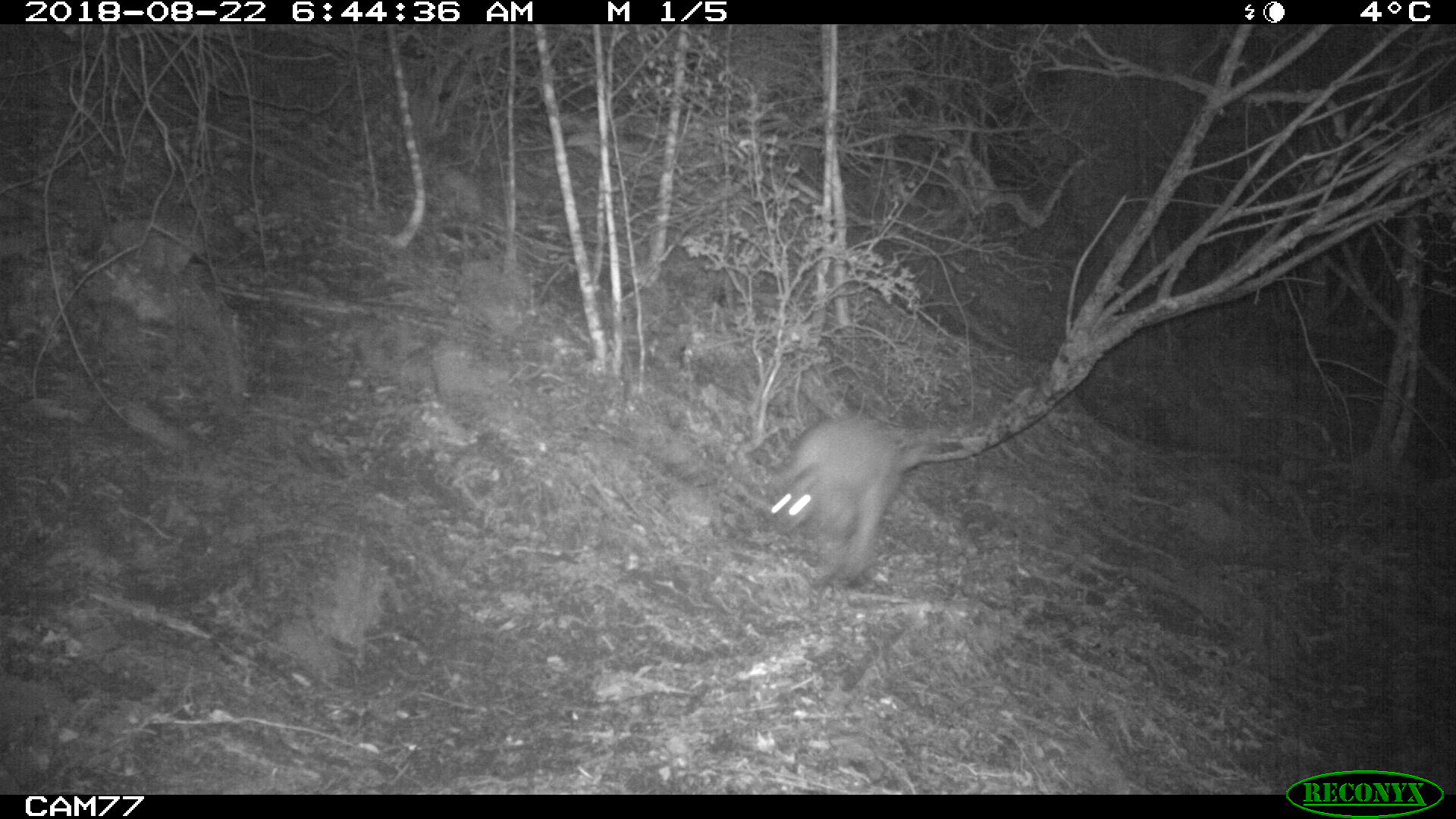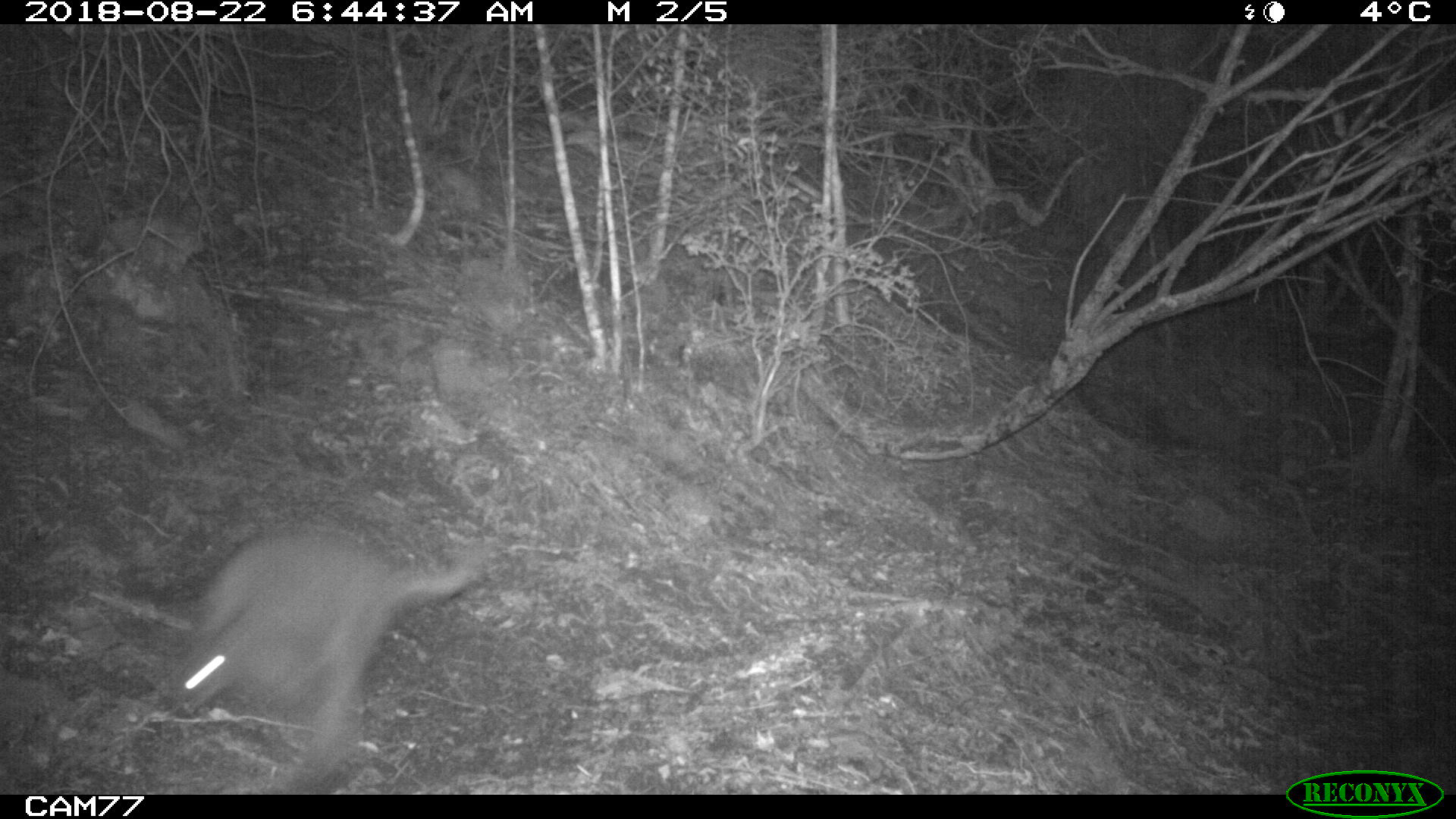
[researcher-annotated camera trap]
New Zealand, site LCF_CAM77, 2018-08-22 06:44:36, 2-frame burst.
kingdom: Animalia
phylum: Chordata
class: Mammalia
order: Diprotodontia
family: Macropodidae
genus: Notamacropus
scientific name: Notamacropus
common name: wallaby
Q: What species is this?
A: Wallaby (Notamacropus).